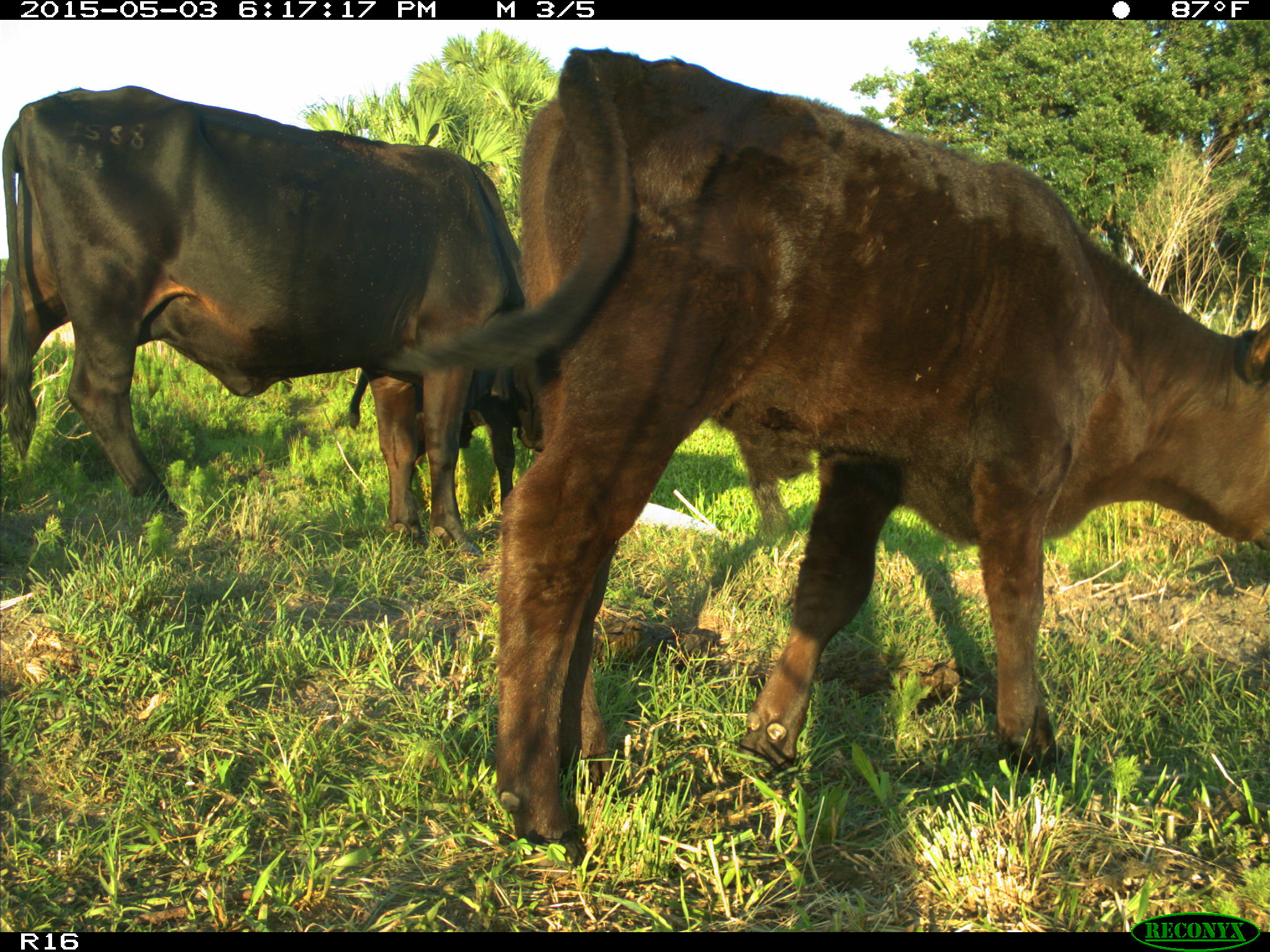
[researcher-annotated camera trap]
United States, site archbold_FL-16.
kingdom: Animalia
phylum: Chordata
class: Mammalia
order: Artiodactyla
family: Bovidae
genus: Bos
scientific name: Bos taurus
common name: domestic cow